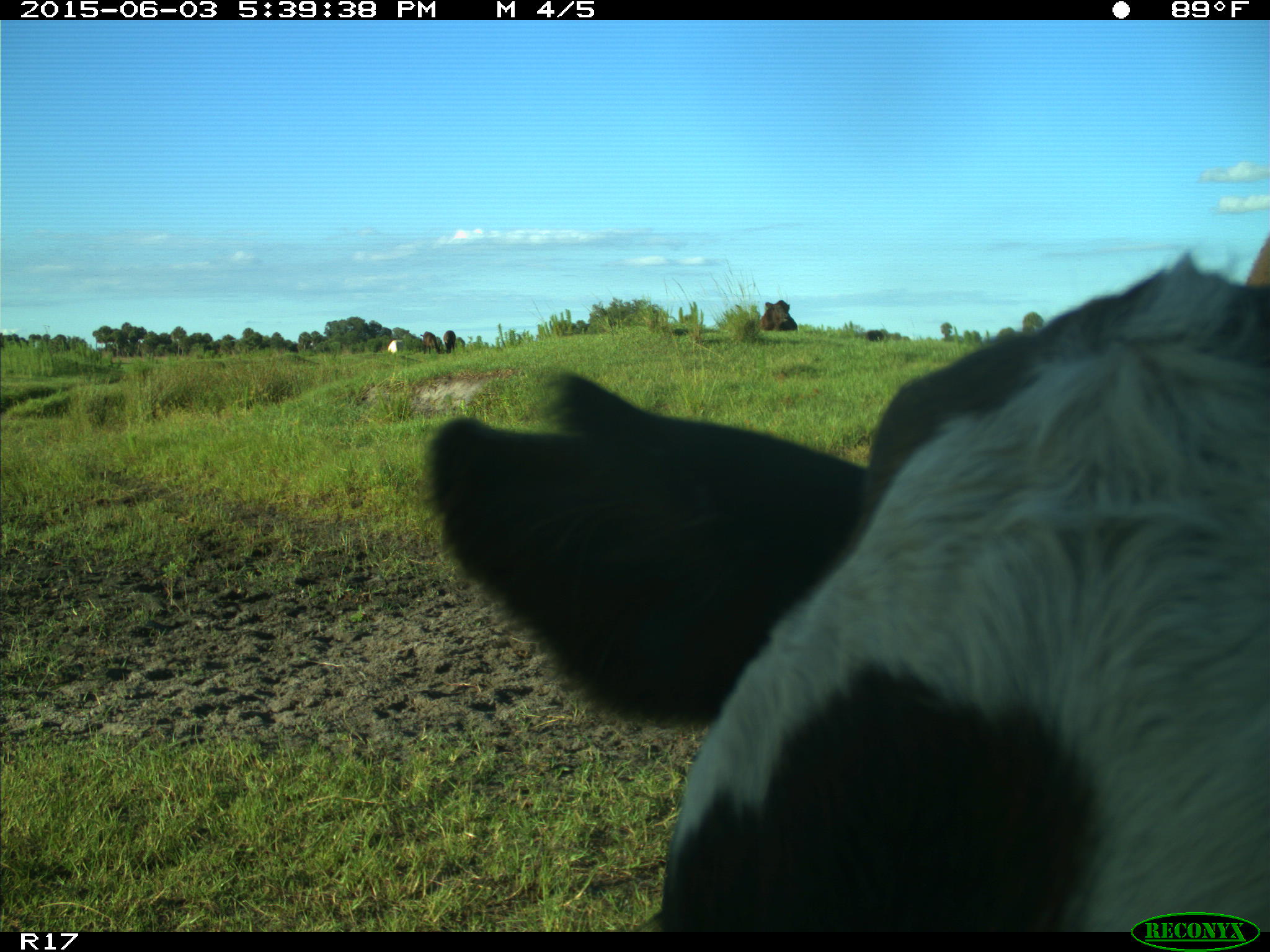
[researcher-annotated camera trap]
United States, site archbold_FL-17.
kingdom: Animalia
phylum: Chordata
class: Mammalia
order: Artiodactyla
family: Bovidae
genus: Bos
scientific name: Bos taurus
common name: domestic cow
Bos taurus (domestic cow).